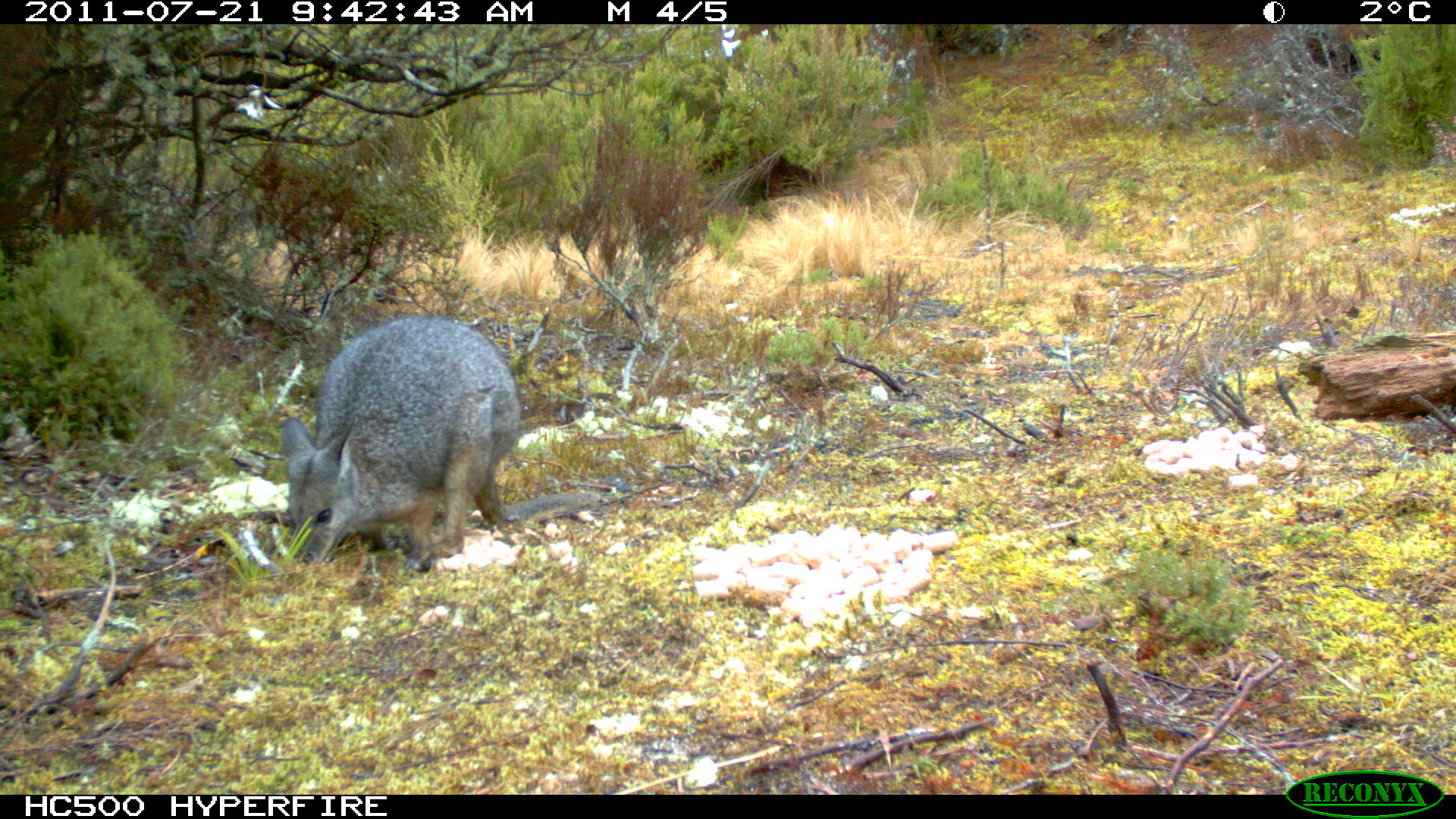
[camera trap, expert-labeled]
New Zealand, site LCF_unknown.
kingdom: Animalia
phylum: Chordata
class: Mammalia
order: Diprotodontia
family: Macropodidae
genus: Notamacropus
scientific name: Notamacropus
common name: wallaby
Wallaby (Notamacropus).